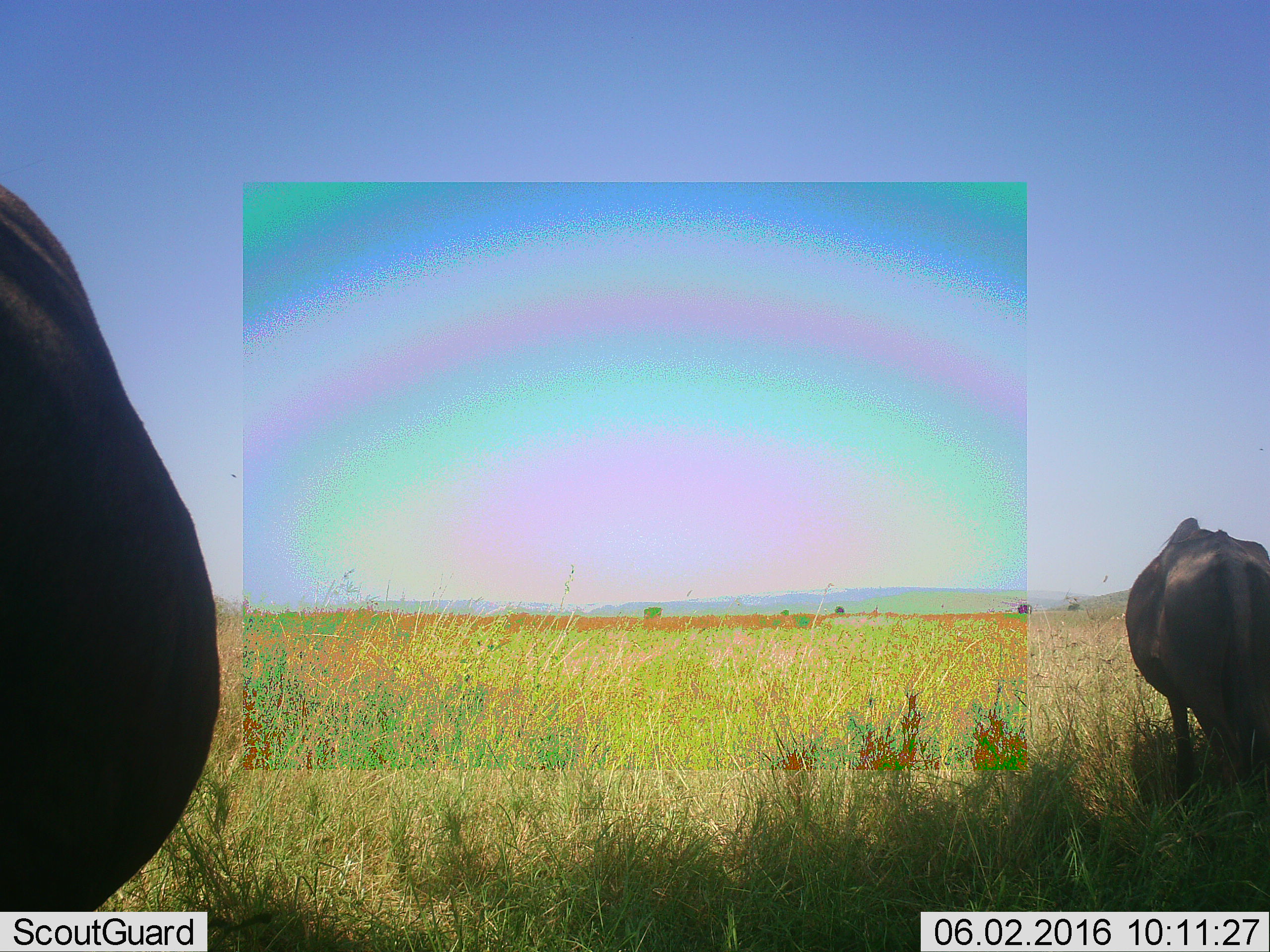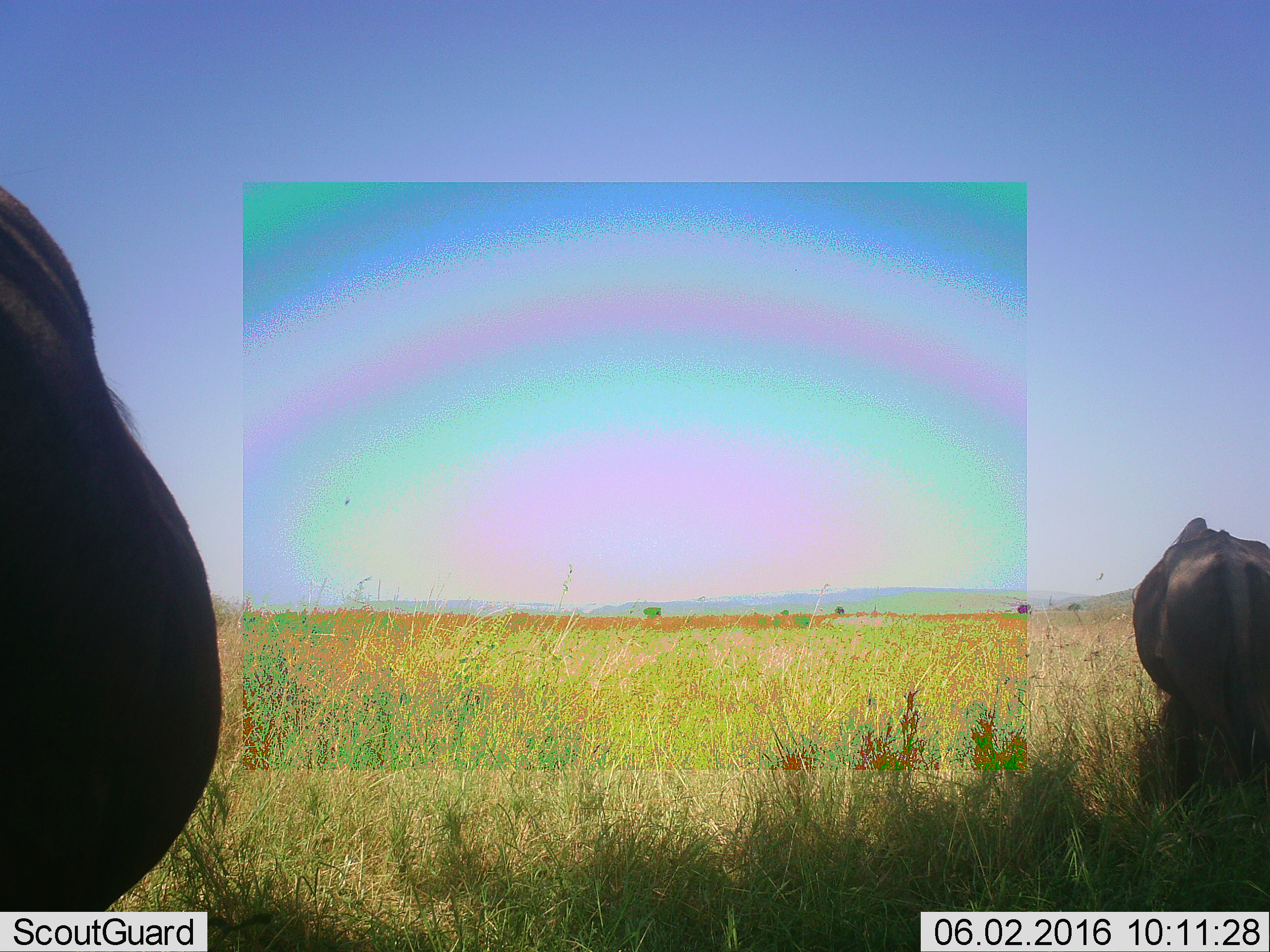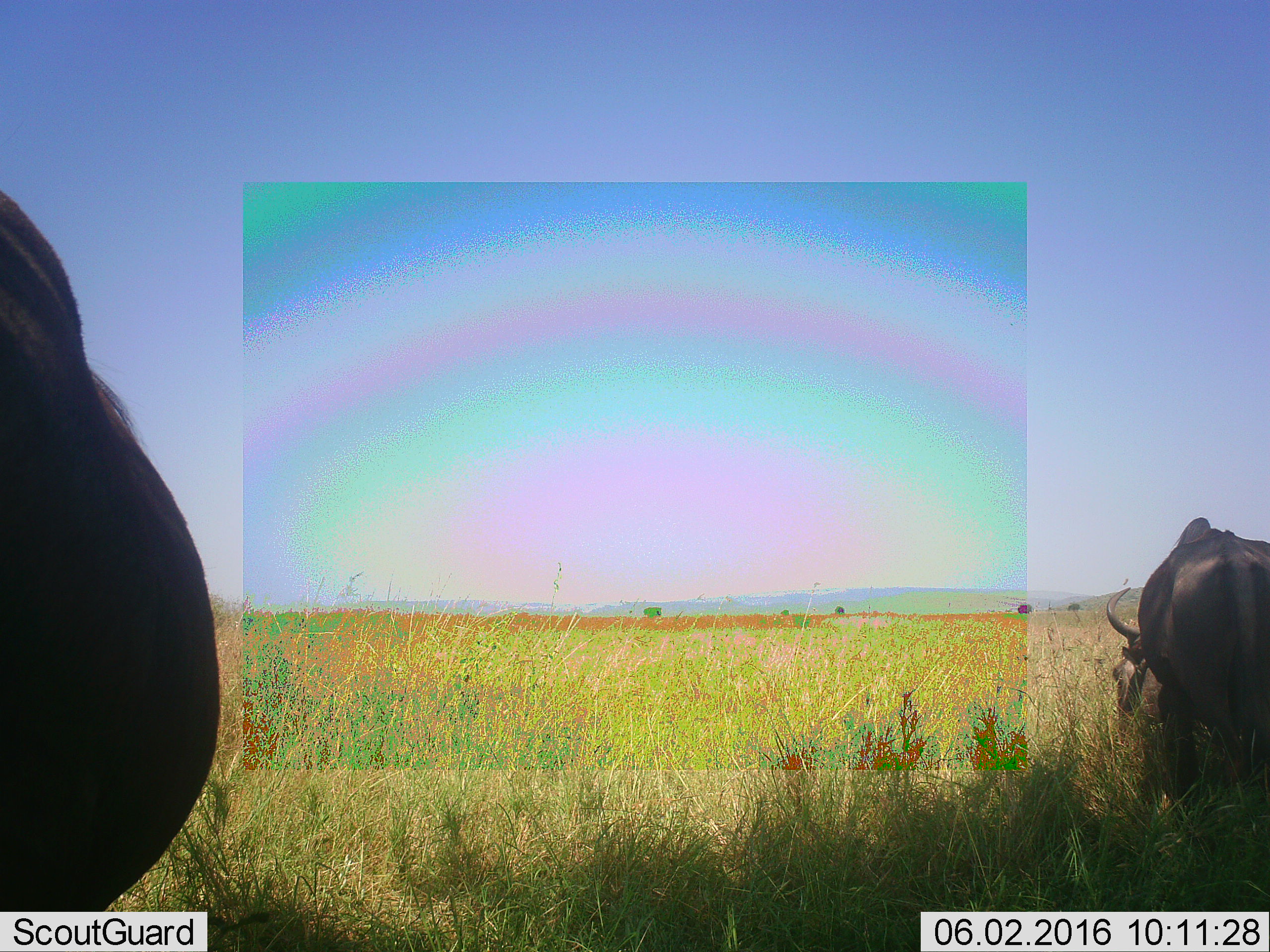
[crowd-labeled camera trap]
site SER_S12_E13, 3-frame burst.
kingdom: Animalia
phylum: Chordata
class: Mammalia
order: Artiodactyla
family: Bovidae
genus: Connochaetes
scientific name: Connochaetes taurinus taurinus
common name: blue wildebeest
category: wildebeestblue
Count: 2.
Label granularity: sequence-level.